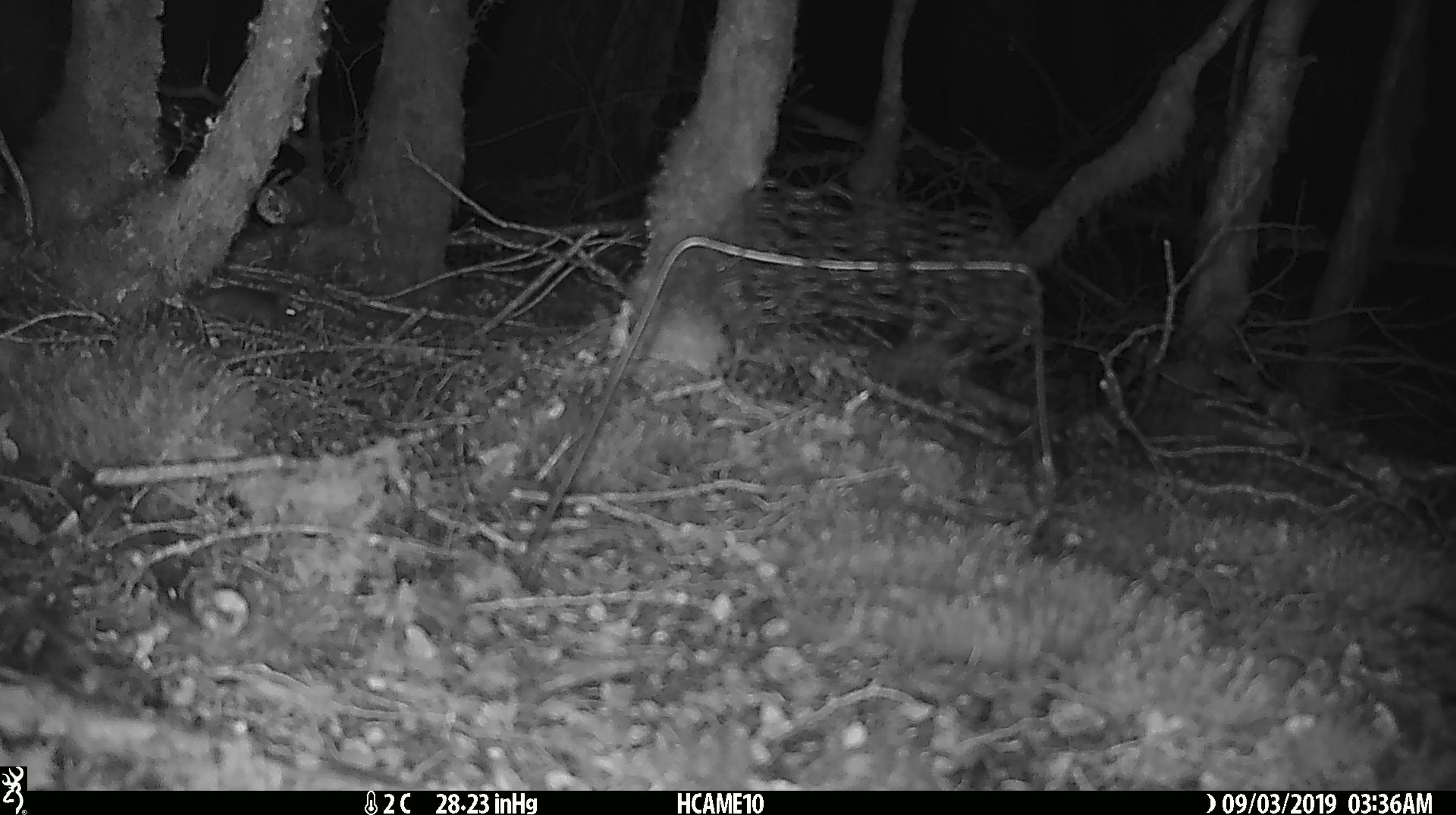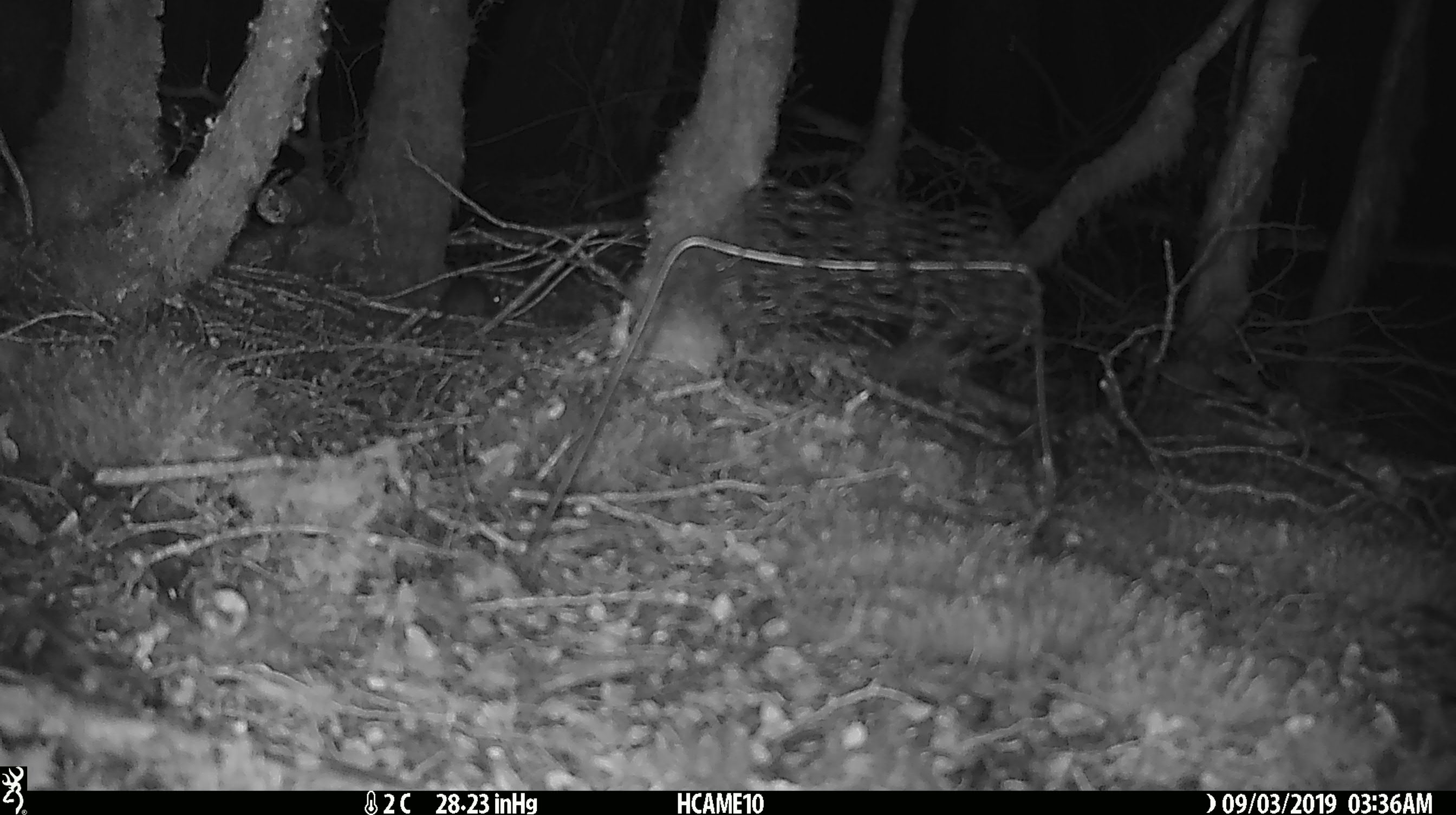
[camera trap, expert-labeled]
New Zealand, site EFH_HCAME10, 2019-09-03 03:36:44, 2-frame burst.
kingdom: Animalia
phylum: Chordata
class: Mammalia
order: Rodentia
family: Muridae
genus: Mus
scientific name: Mus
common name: mouse